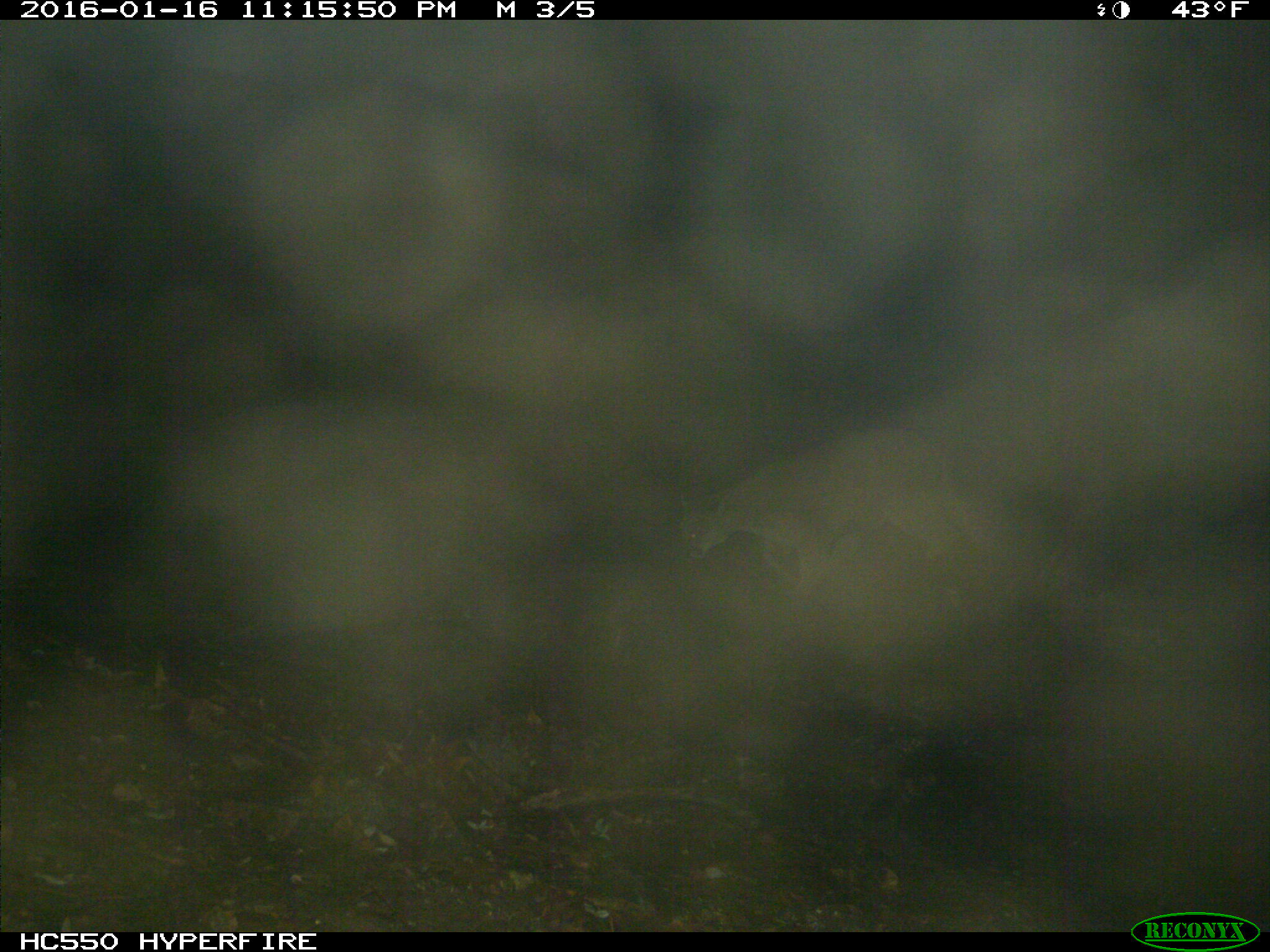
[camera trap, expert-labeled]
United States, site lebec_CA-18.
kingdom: Animalia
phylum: Chordata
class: Mammalia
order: Carnivora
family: Felidae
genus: Puma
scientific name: Puma concolor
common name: mountain lion